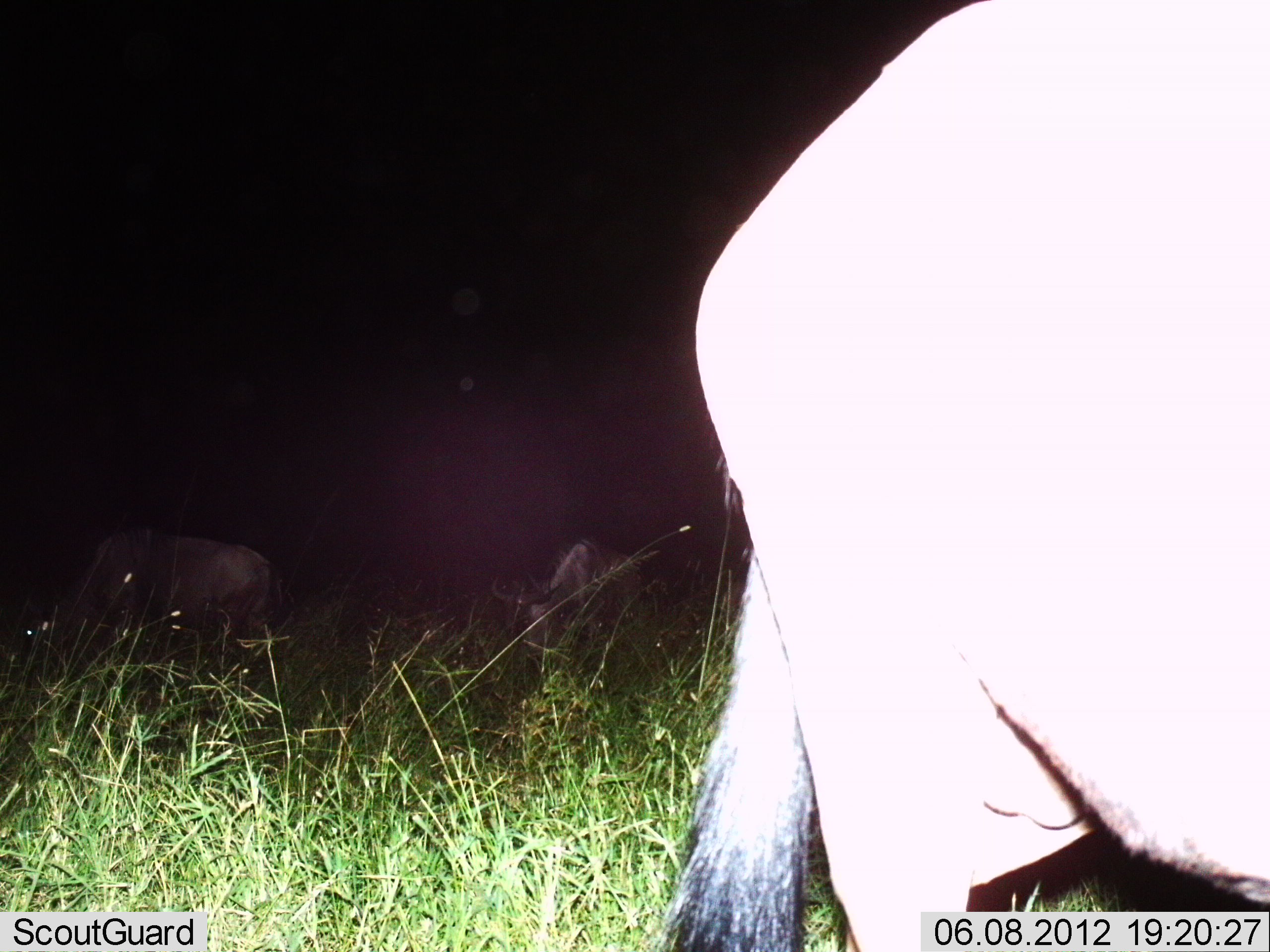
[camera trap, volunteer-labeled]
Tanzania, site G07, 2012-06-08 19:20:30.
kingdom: Animalia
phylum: Chordata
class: Mammalia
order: Artiodactyla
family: Bovidae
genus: Connochaetes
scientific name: Connochaetes taurinus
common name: blue wildebeest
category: wildebeest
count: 3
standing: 40%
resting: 10%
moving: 0%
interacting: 0%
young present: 0%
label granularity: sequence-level